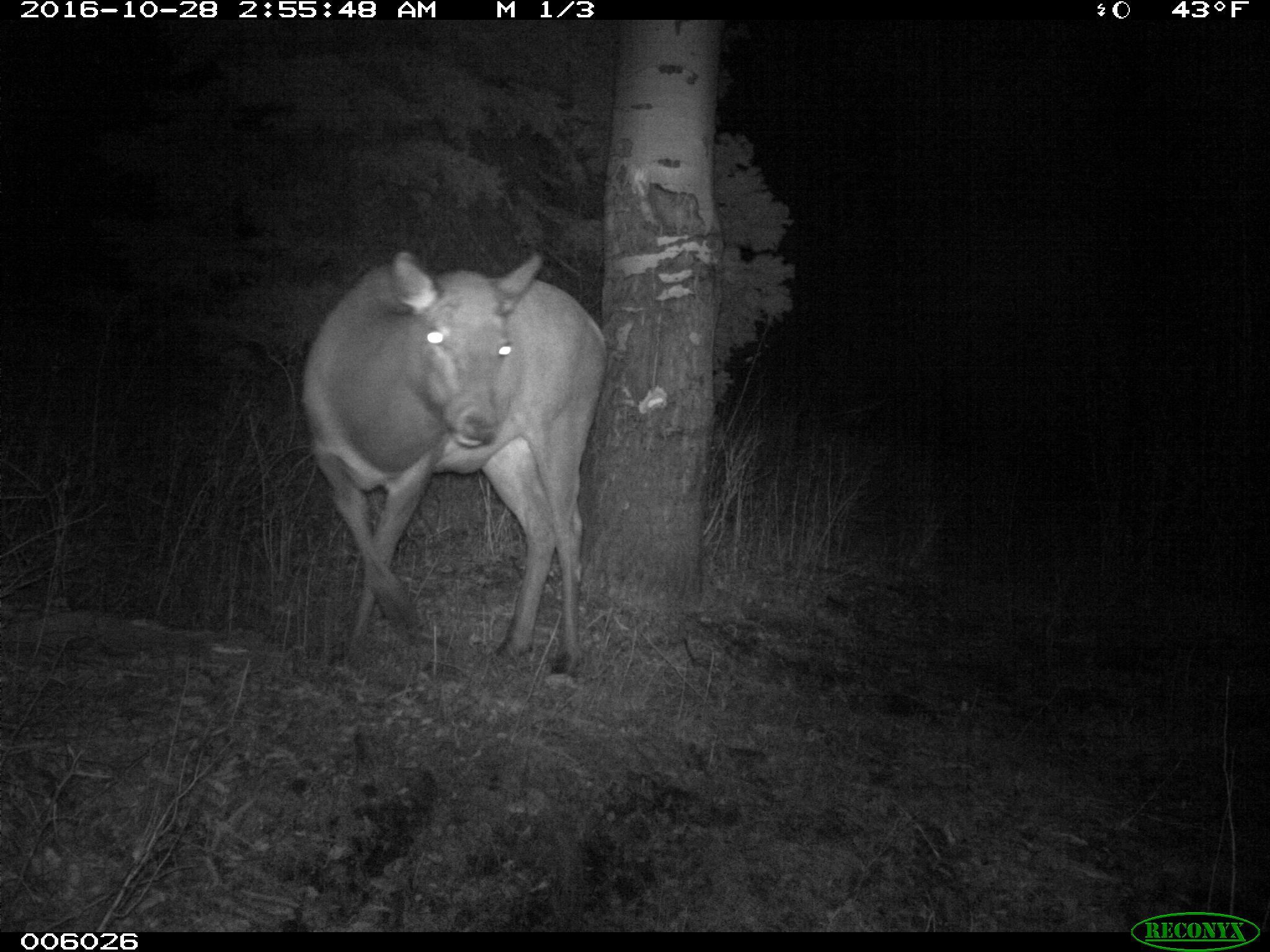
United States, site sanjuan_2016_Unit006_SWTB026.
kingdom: Animalia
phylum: Chordata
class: Mammalia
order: Artiodactyla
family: Cervidae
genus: Cervus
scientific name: Cervus elaphus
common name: red deer